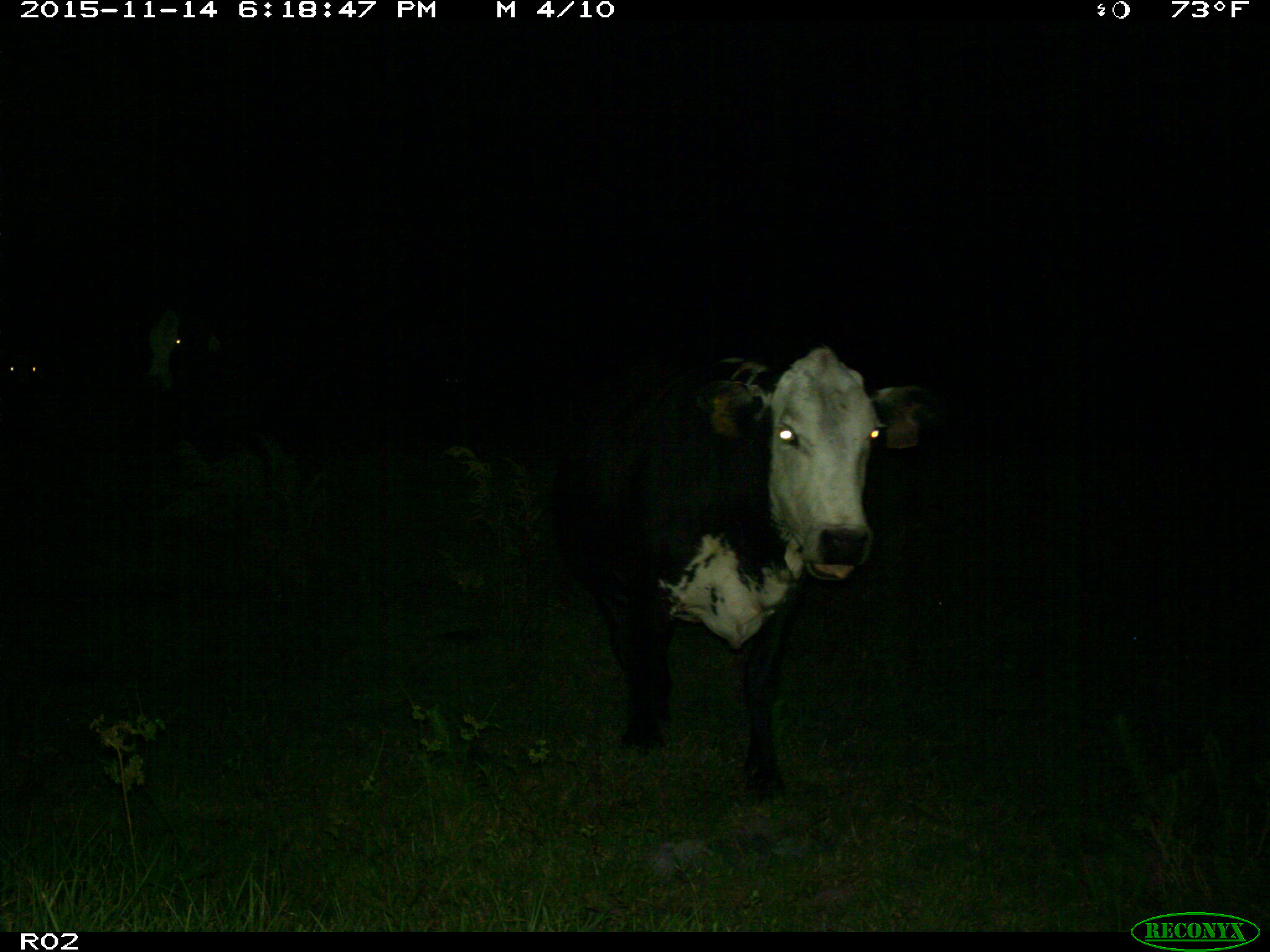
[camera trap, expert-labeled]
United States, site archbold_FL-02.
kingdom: Animalia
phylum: Chordata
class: Mammalia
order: Artiodactyla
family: Bovidae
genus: Bos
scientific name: Bos taurus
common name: domestic cow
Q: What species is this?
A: Bos taurus (domestic cow).